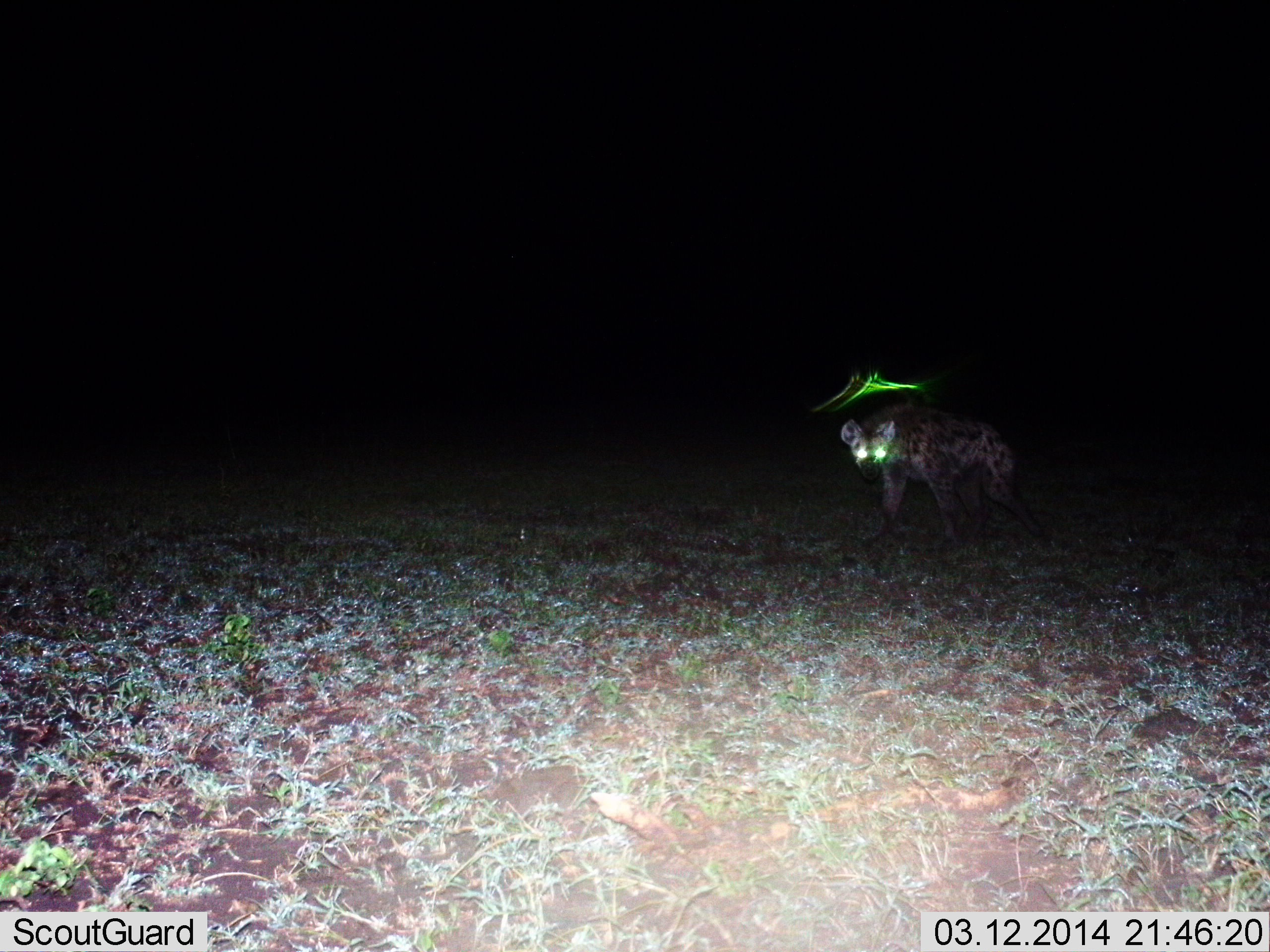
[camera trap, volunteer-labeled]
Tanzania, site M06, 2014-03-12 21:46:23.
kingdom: Animalia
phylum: Chordata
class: Mammalia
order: Carnivora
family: Hyaenidae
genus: Crocuta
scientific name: Crocuta crocuta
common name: spotted hyena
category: hyenaspotted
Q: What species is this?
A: Hyenaspotted (spotted hyena) (Crocuta crocuta).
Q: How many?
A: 1.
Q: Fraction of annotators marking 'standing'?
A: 90%.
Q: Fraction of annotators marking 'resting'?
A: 0%.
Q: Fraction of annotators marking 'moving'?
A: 10%.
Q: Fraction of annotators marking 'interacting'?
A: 0%.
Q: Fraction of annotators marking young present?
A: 0%.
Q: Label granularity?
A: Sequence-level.